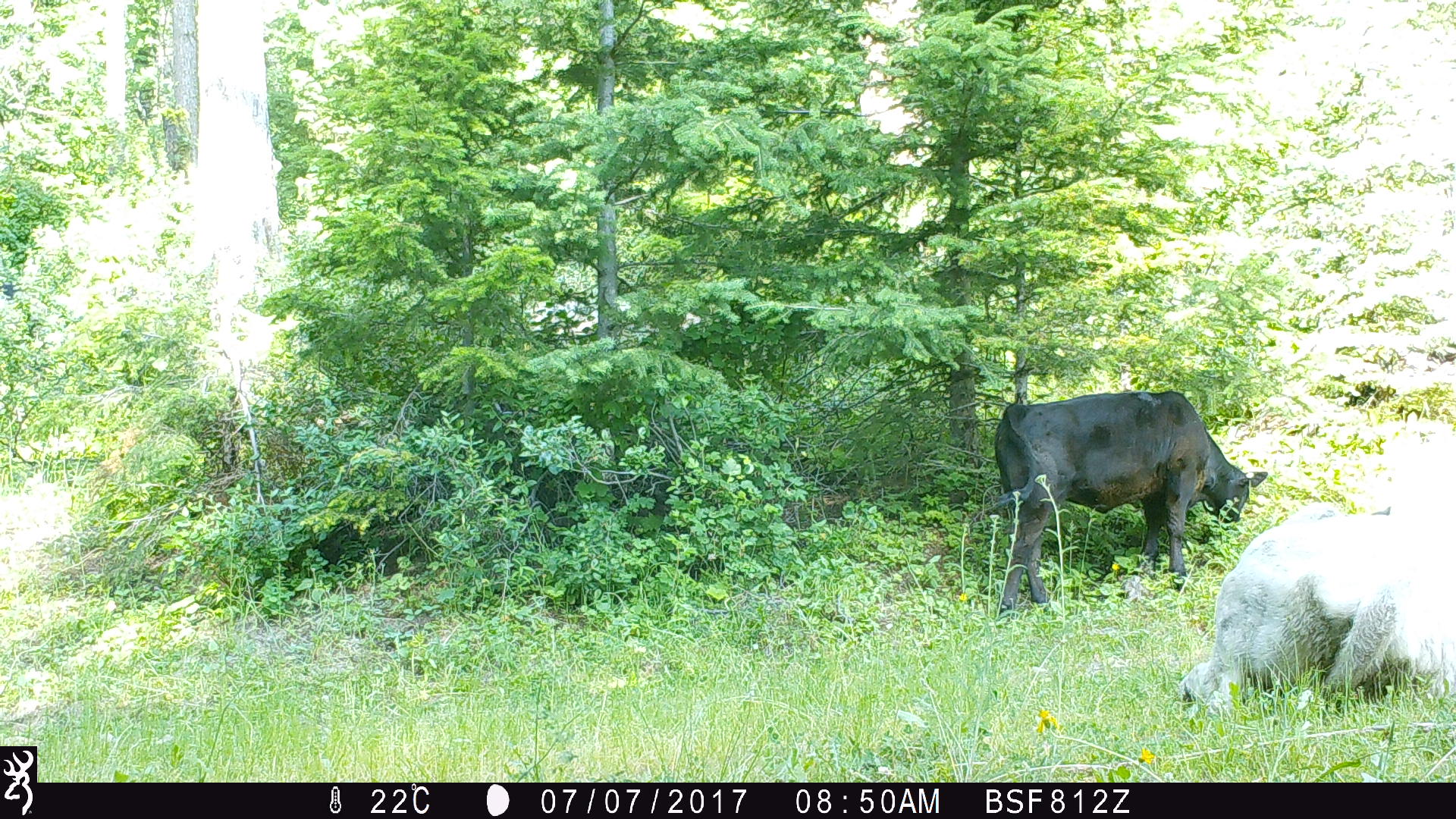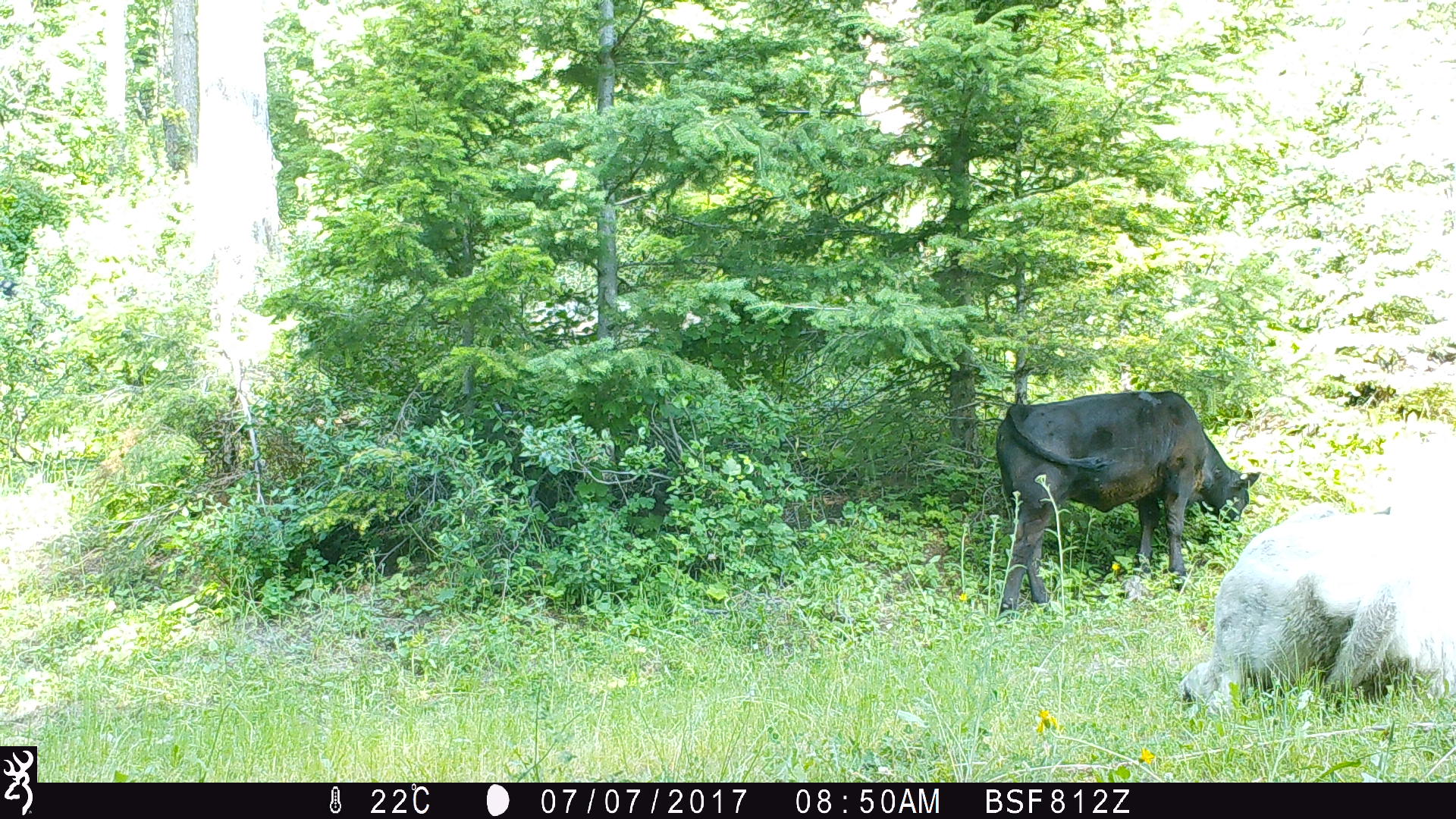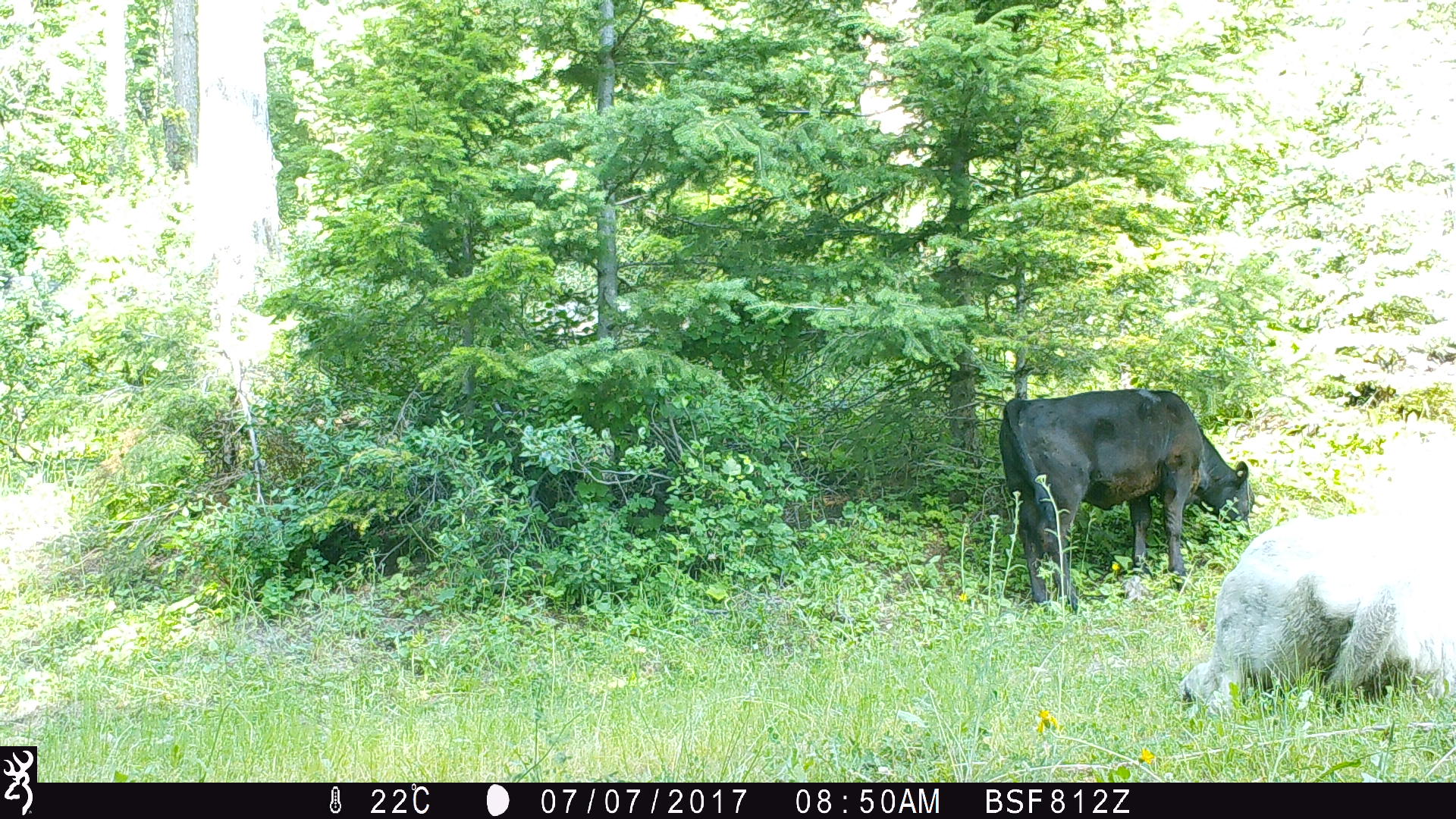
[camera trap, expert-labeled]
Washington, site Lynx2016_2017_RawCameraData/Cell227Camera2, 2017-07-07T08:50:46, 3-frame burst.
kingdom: Animalia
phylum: Chordata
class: Mammalia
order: Artiodactyla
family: Bovidae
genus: Bos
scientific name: Bos taurus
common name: domestic cattle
Domestic cattle (Bos taurus). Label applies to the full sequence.